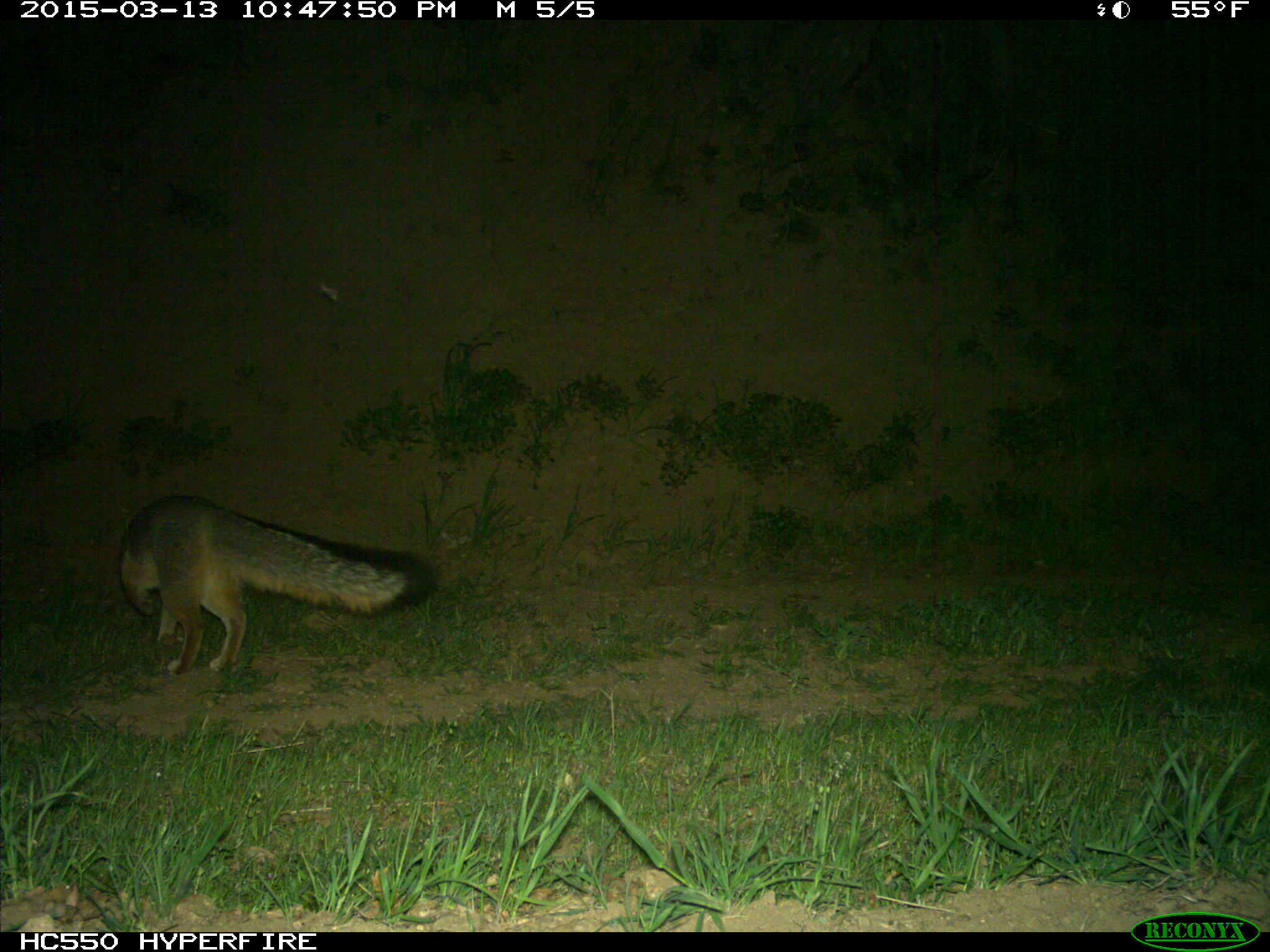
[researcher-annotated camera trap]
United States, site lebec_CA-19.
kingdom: Animalia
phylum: Chordata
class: Mammalia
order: Carnivora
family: Canidae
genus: Urocyon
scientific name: Urocyon cinereoargenteus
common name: gray fox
Urocyon cinereoargenteus (gray fox).